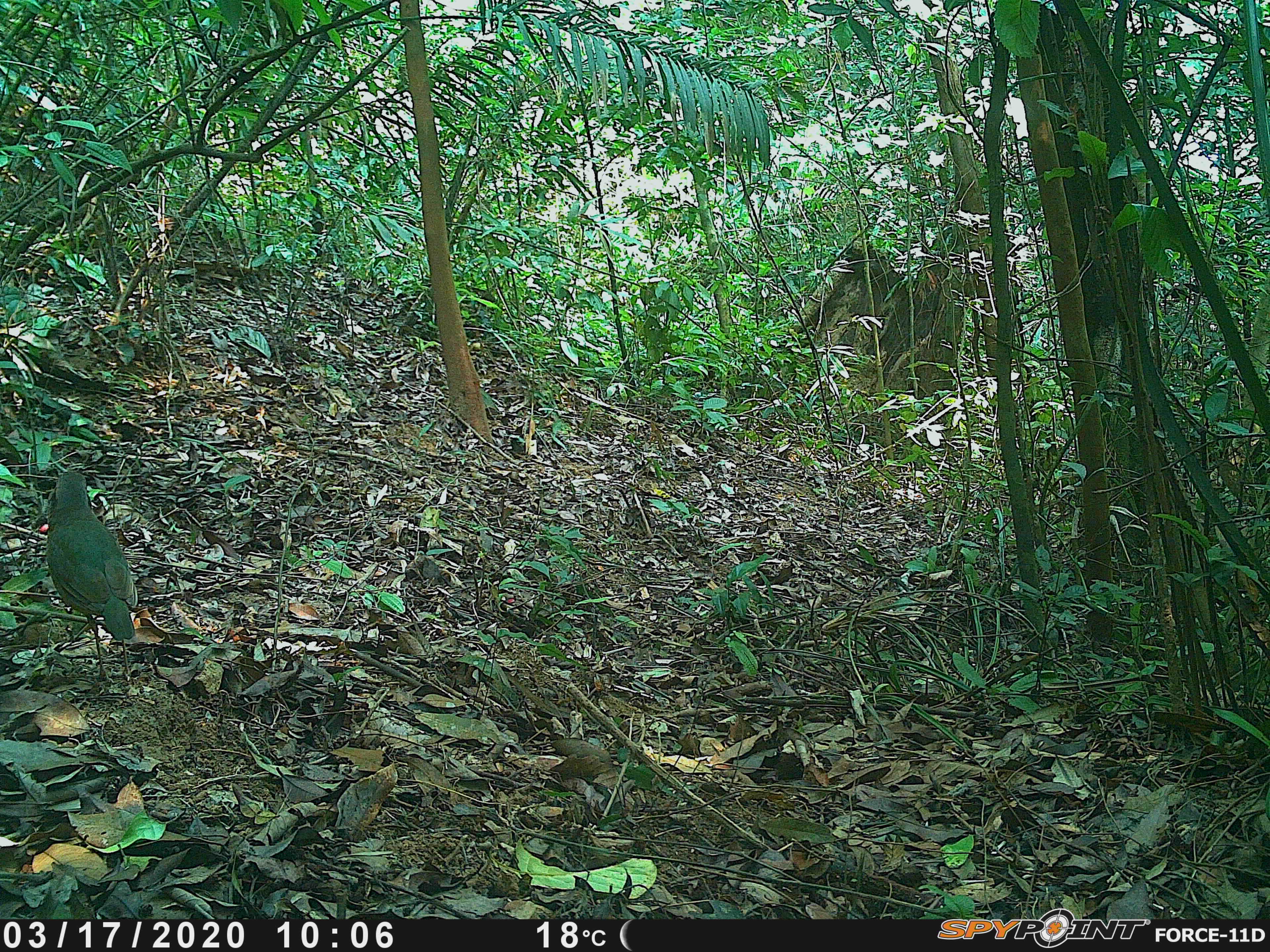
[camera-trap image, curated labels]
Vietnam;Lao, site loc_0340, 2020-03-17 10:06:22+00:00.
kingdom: Animalia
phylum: Chordata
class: Aves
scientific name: Aves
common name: bird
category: unidentified bird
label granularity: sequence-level